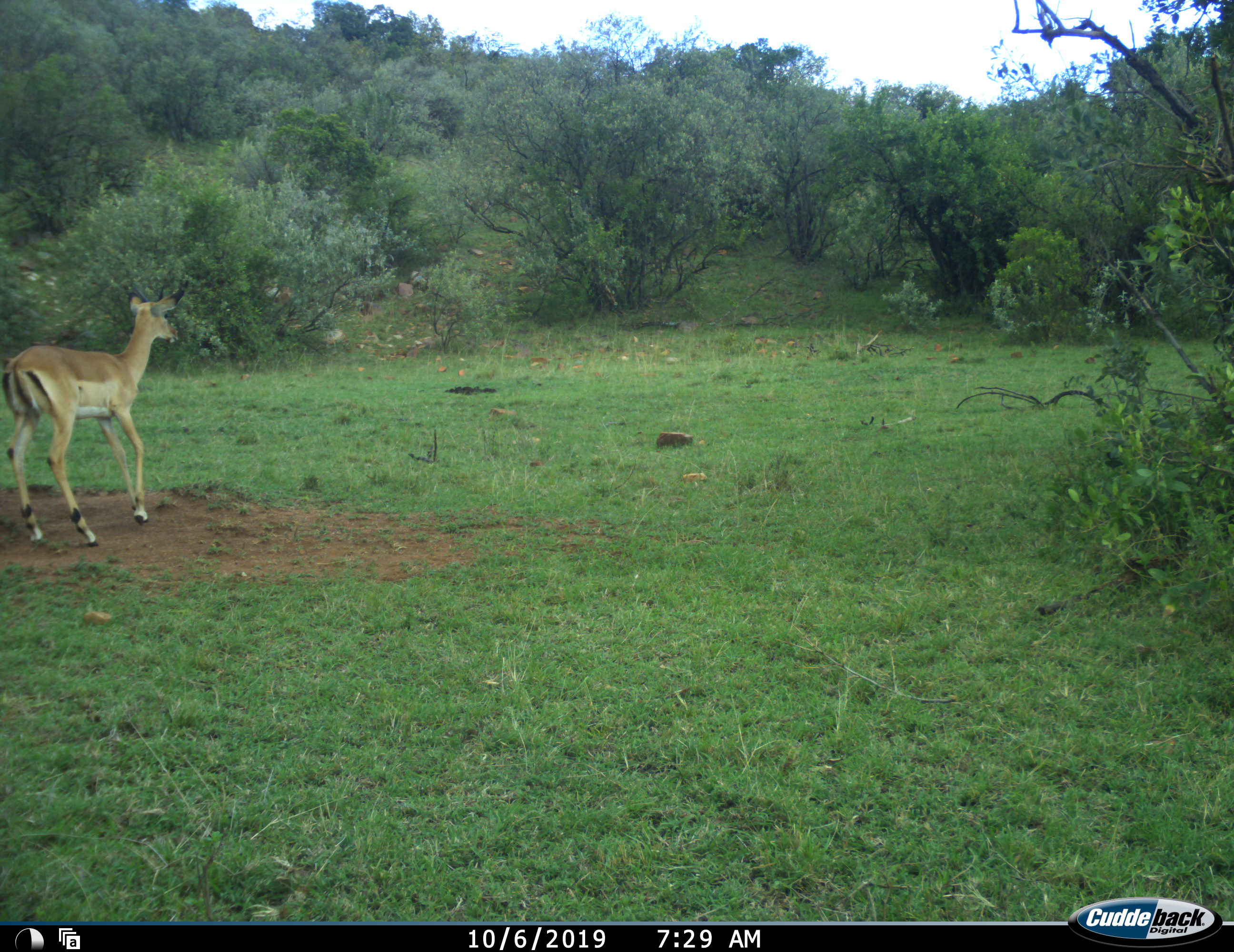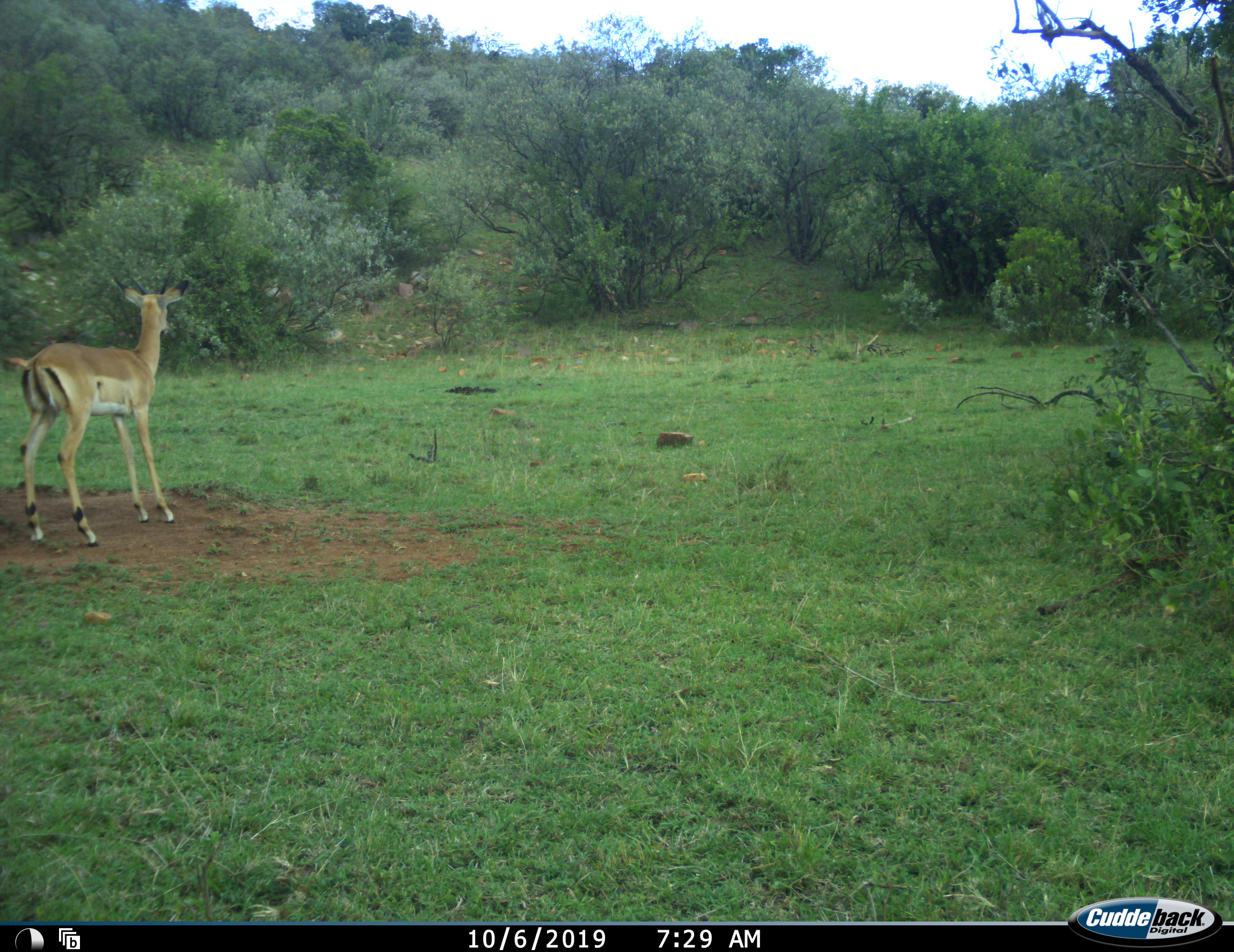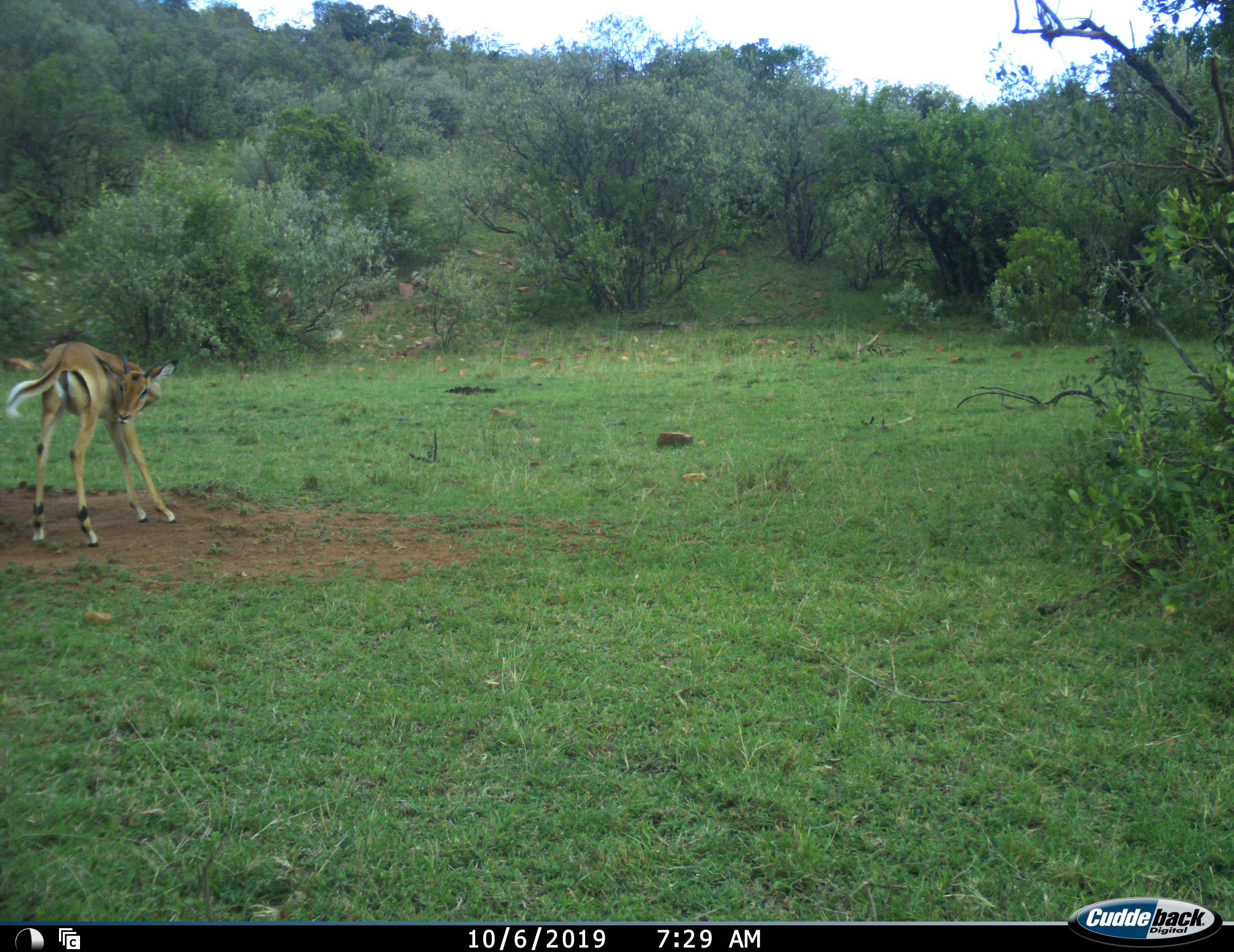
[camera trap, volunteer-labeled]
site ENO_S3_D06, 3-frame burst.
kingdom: Animalia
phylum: Chordata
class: Mammalia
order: Artiodactyla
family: Bovidae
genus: Aepyceros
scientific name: Aepyceros melampus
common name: impala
Impala (Aepyceros melampus), count 1. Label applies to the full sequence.